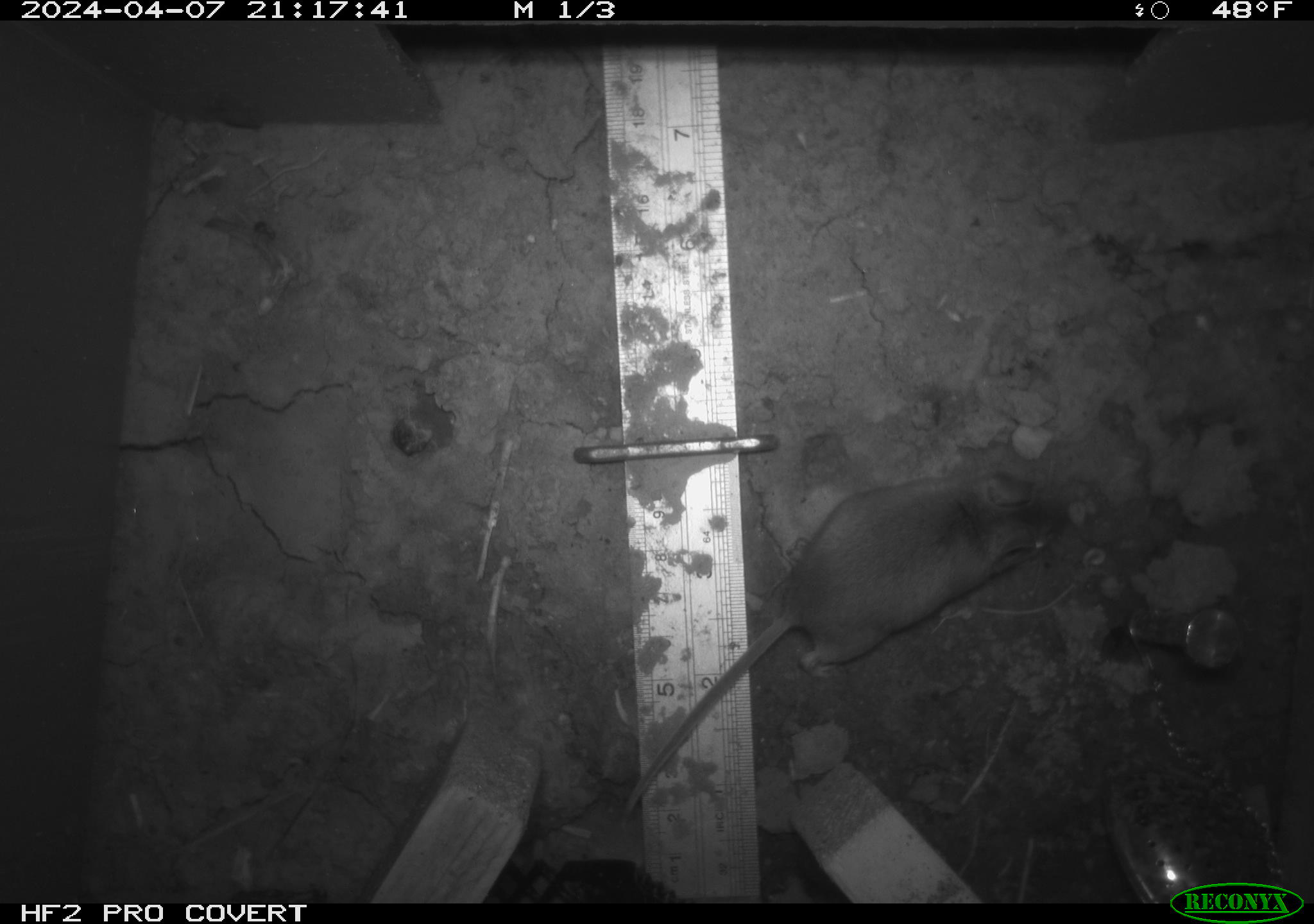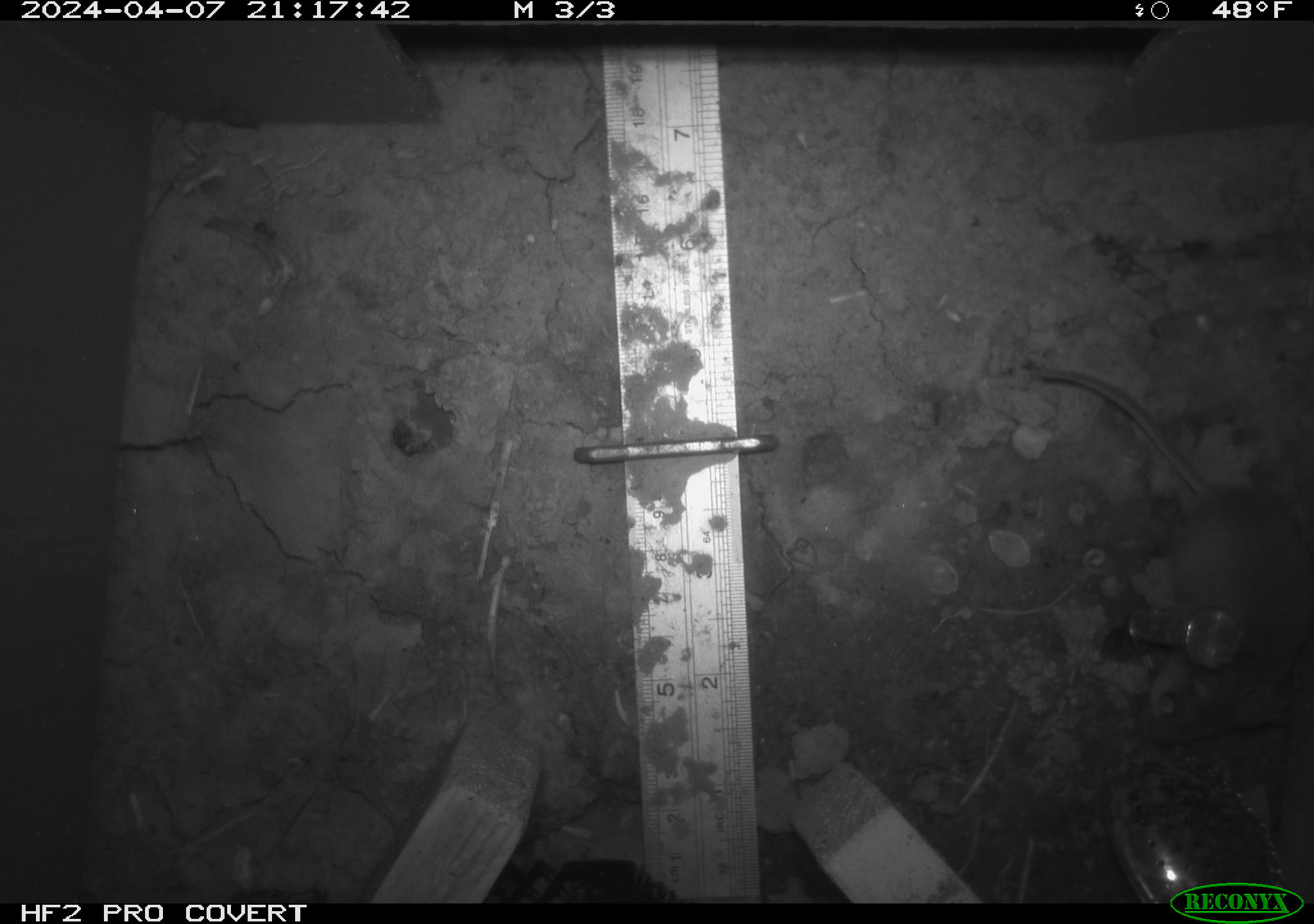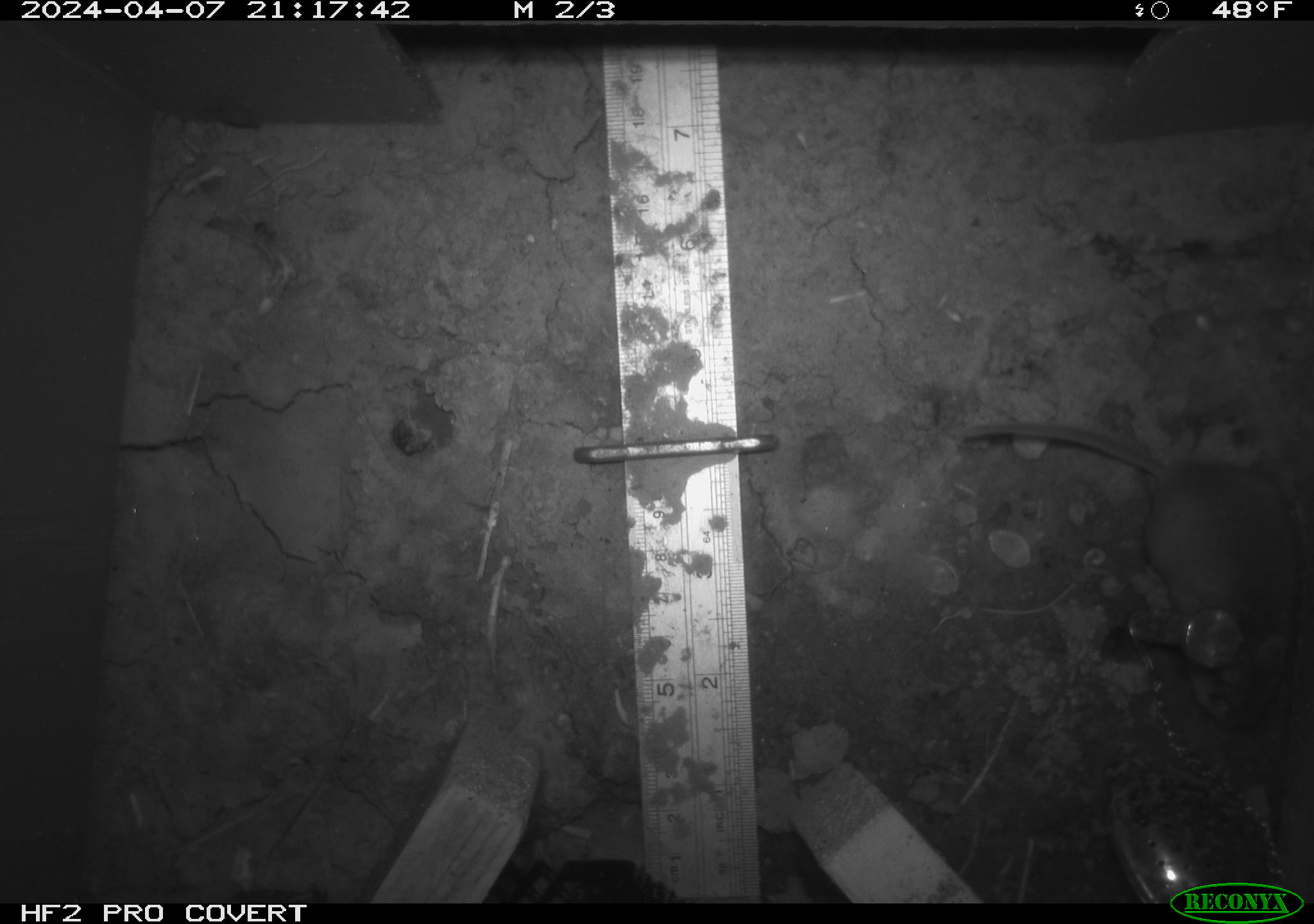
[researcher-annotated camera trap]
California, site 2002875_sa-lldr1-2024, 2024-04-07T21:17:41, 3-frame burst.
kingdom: Animalia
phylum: Chordata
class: Mammalia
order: Rodentia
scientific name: Rodentia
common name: mouse species